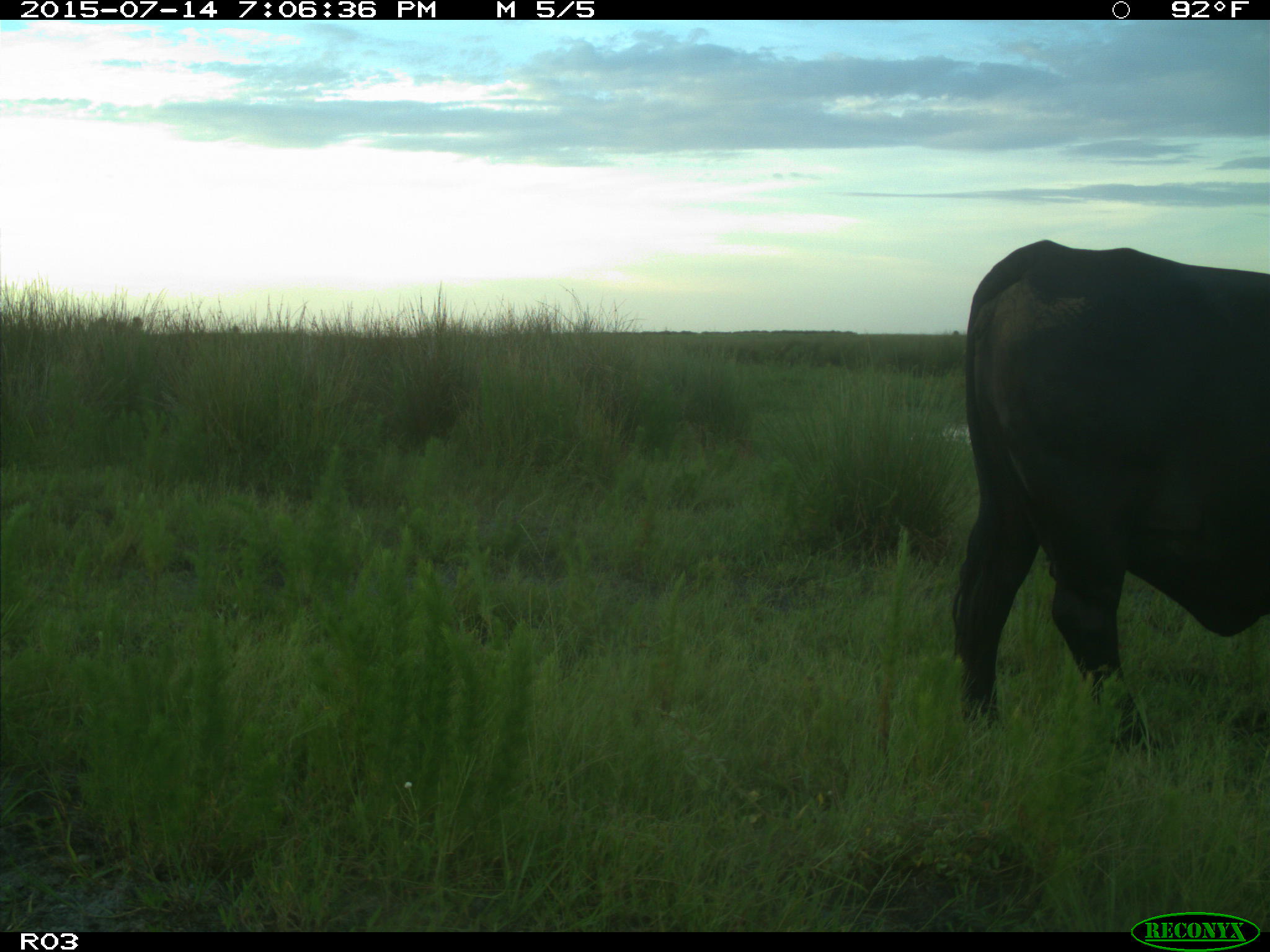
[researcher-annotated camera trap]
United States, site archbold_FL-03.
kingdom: Animalia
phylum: Chordata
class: Mammalia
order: Artiodactyla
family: Bovidae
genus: Bos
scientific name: Bos taurus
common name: domestic cow